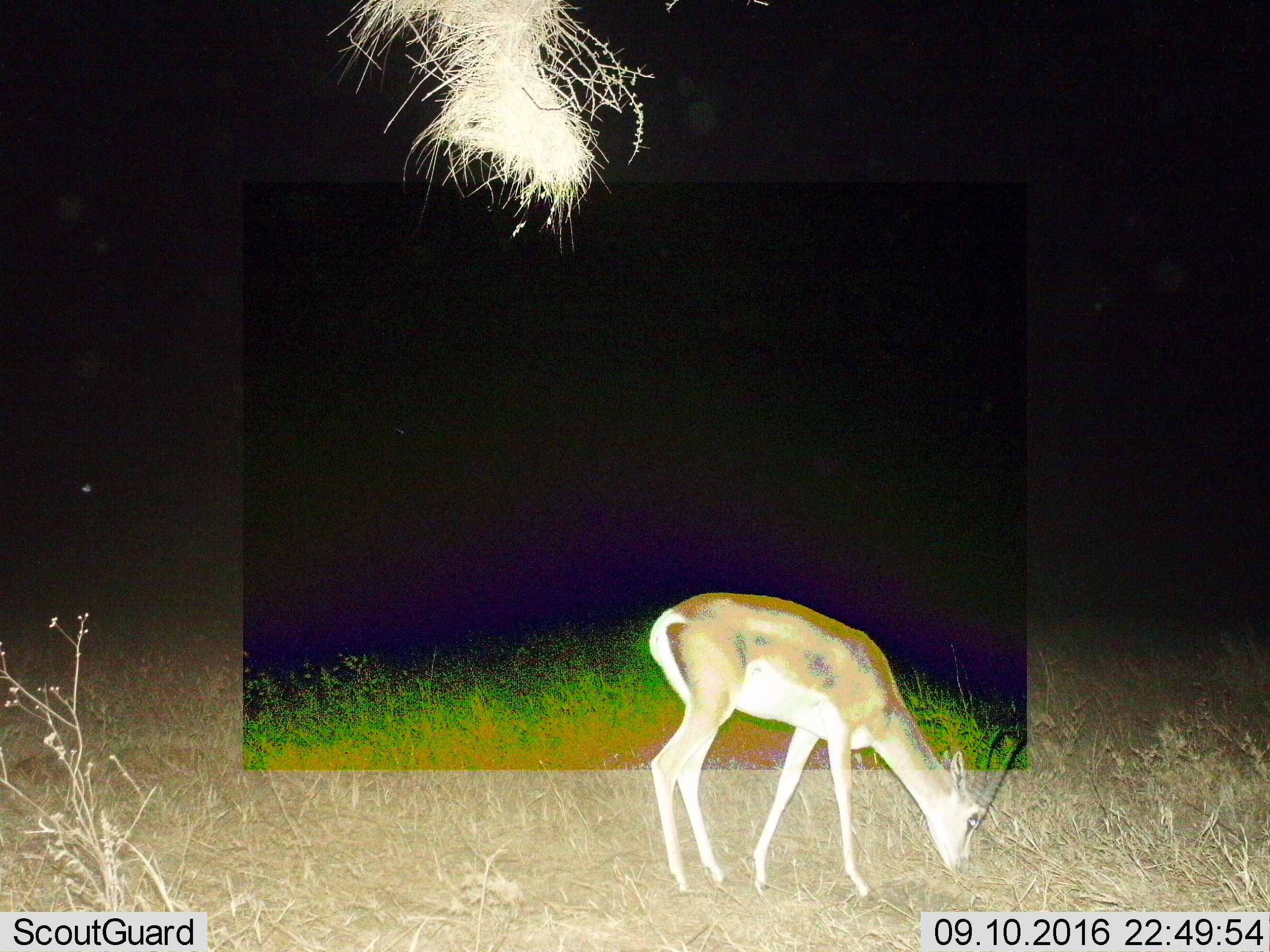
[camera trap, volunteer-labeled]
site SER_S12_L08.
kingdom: Animalia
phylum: Chordata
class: Mammalia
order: Artiodactyla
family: Bovidae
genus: Nanger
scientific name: Nanger granti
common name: grant's gazelle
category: gazellegrants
Gazellegrants (grant's gazelle) (Nanger granti), count 1. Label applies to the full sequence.